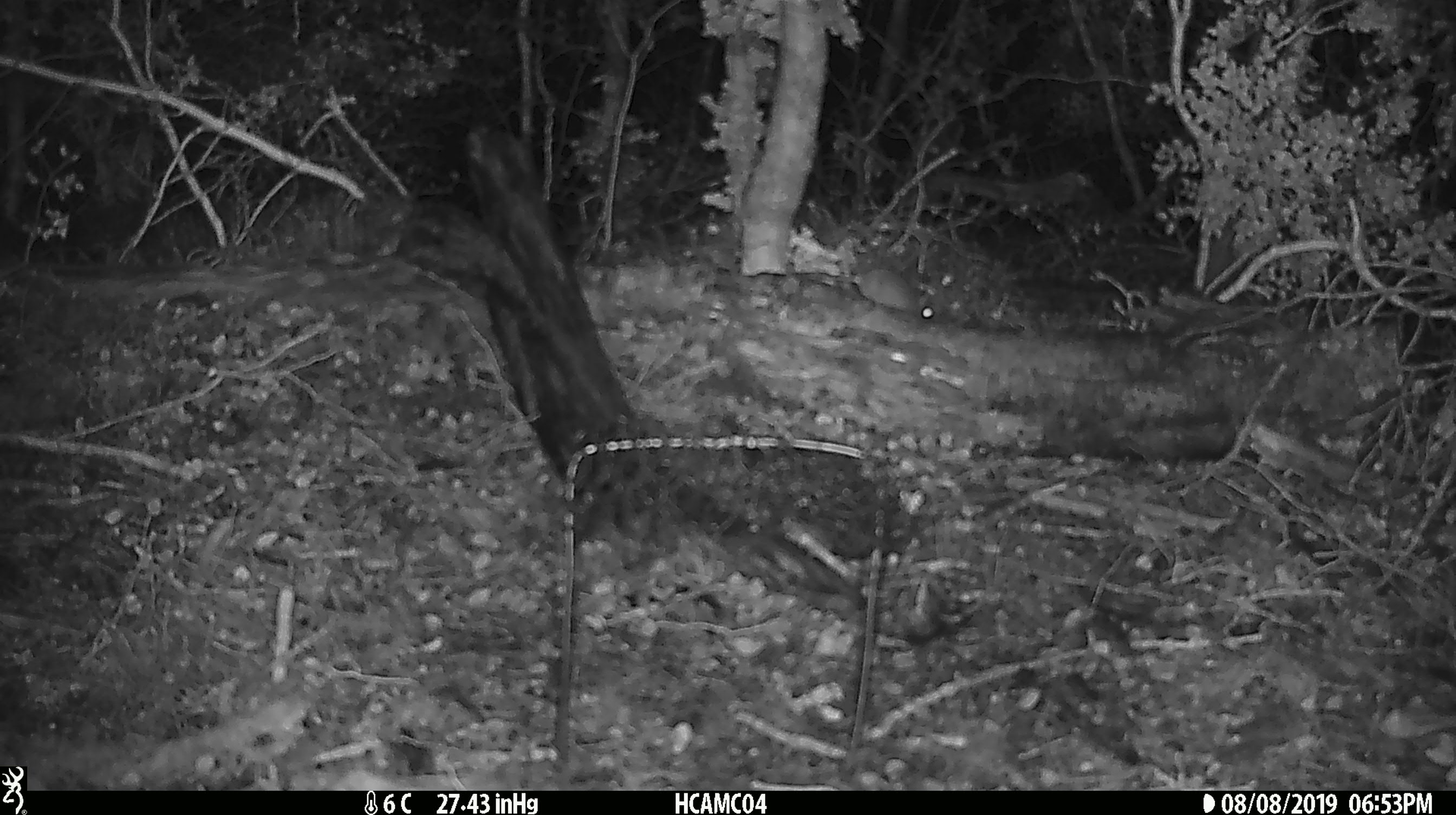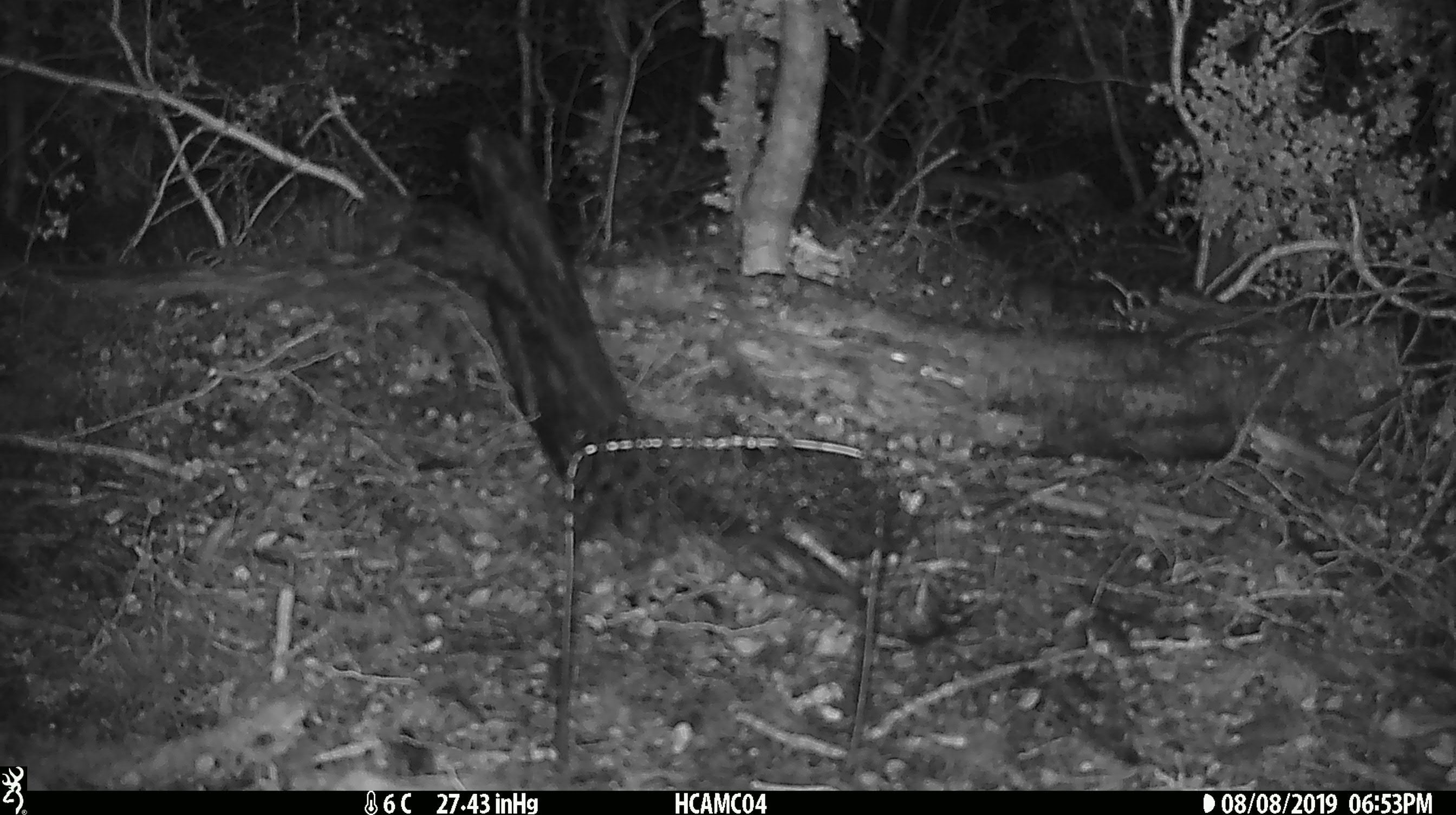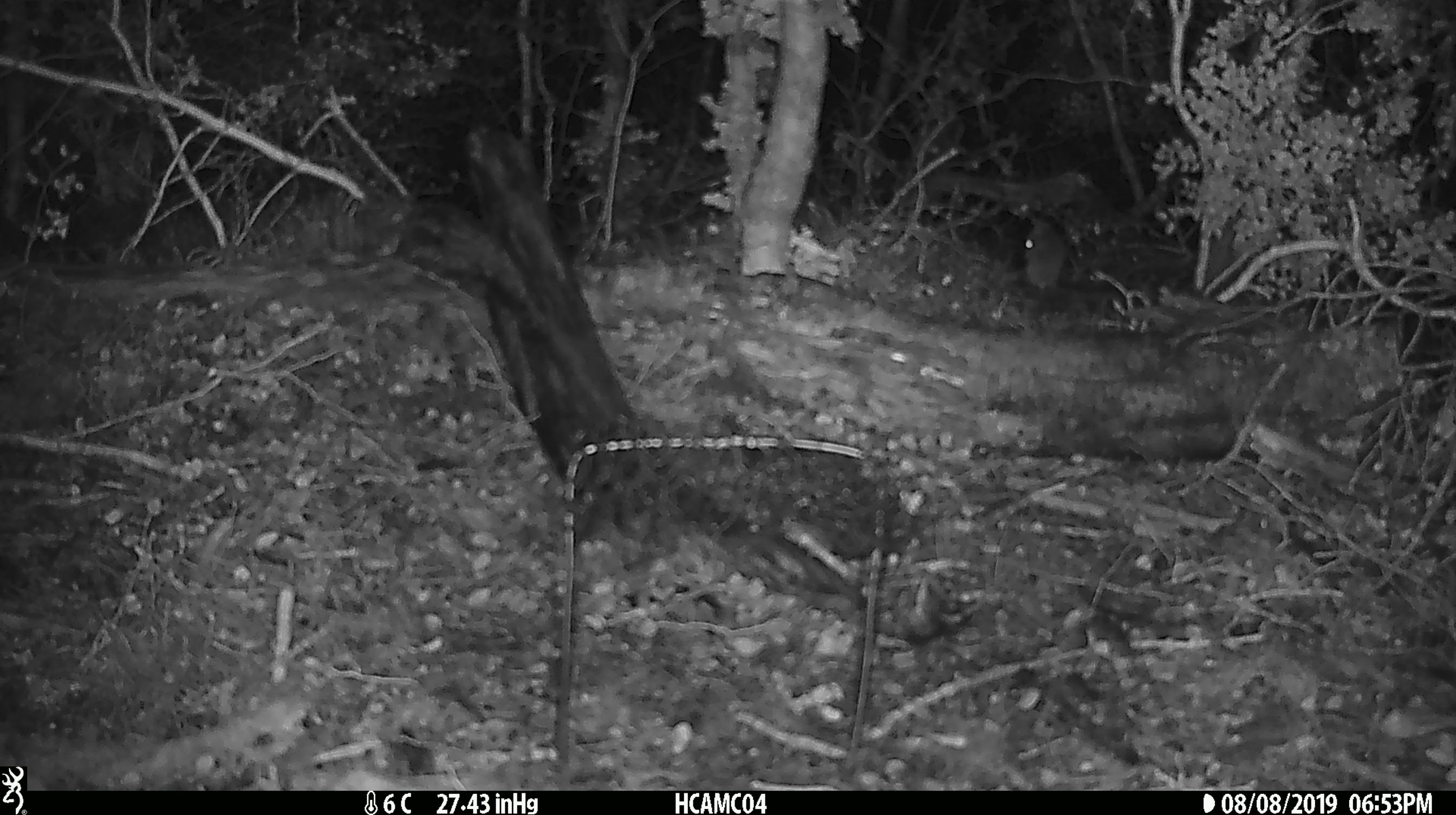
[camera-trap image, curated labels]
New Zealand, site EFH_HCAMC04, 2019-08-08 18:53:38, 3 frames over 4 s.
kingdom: Animalia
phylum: Chordata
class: Mammalia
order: Rodentia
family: Muridae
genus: Mus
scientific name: Mus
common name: mouse